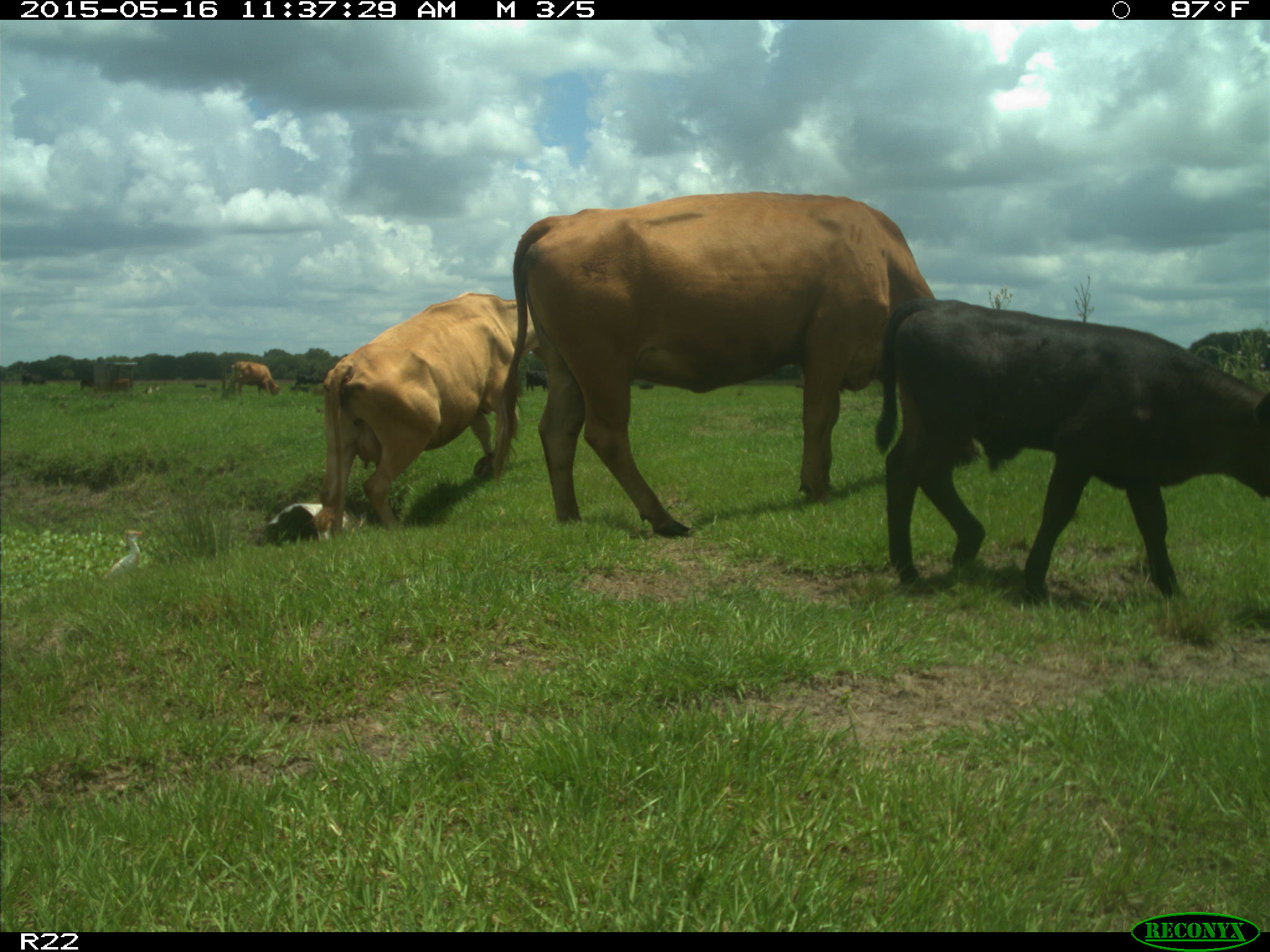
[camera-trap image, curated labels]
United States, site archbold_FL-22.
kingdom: Animalia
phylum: Chordata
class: Mammalia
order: Artiodactyla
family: Bovidae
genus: Bos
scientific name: Bos taurus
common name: domestic cow